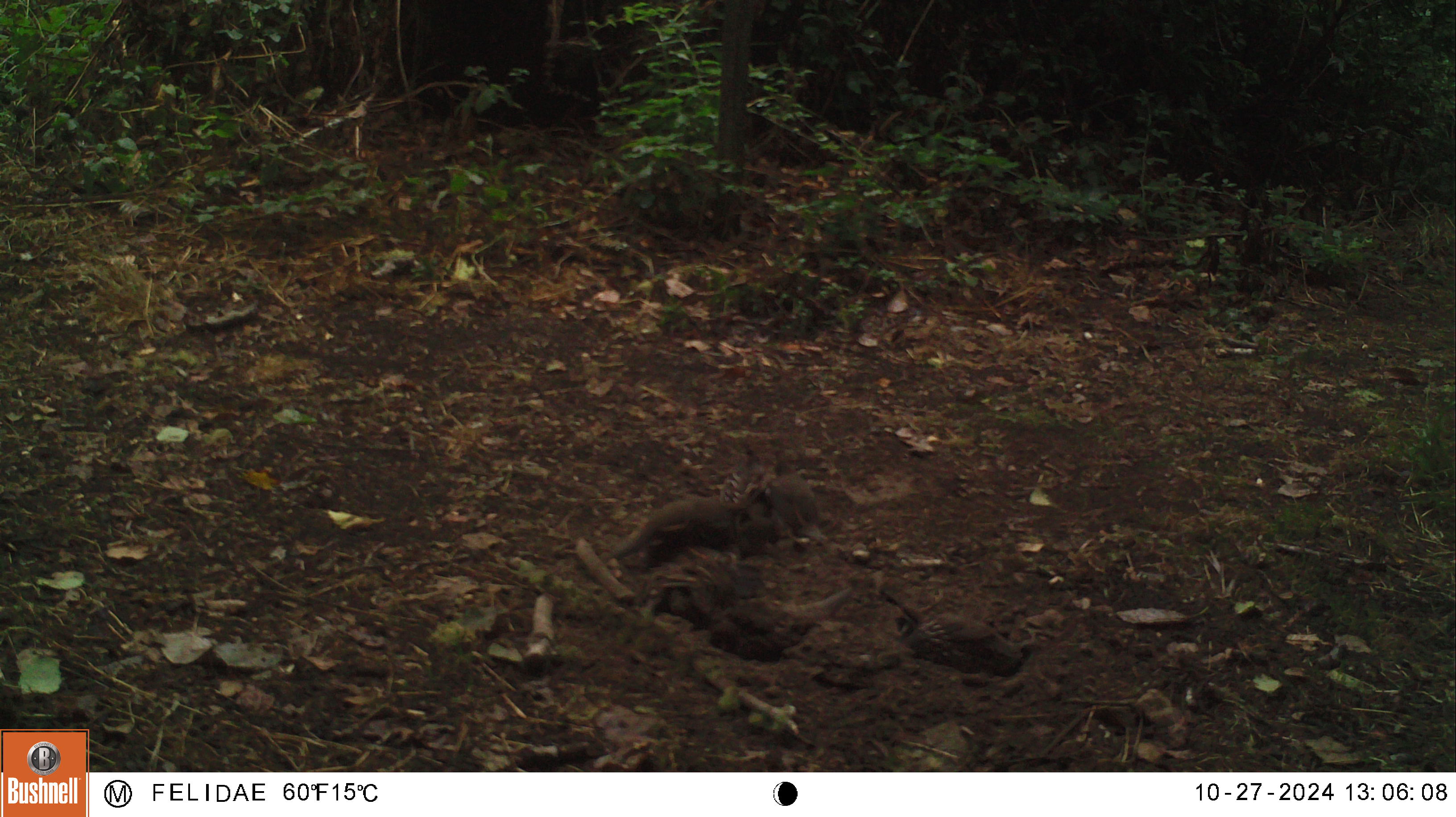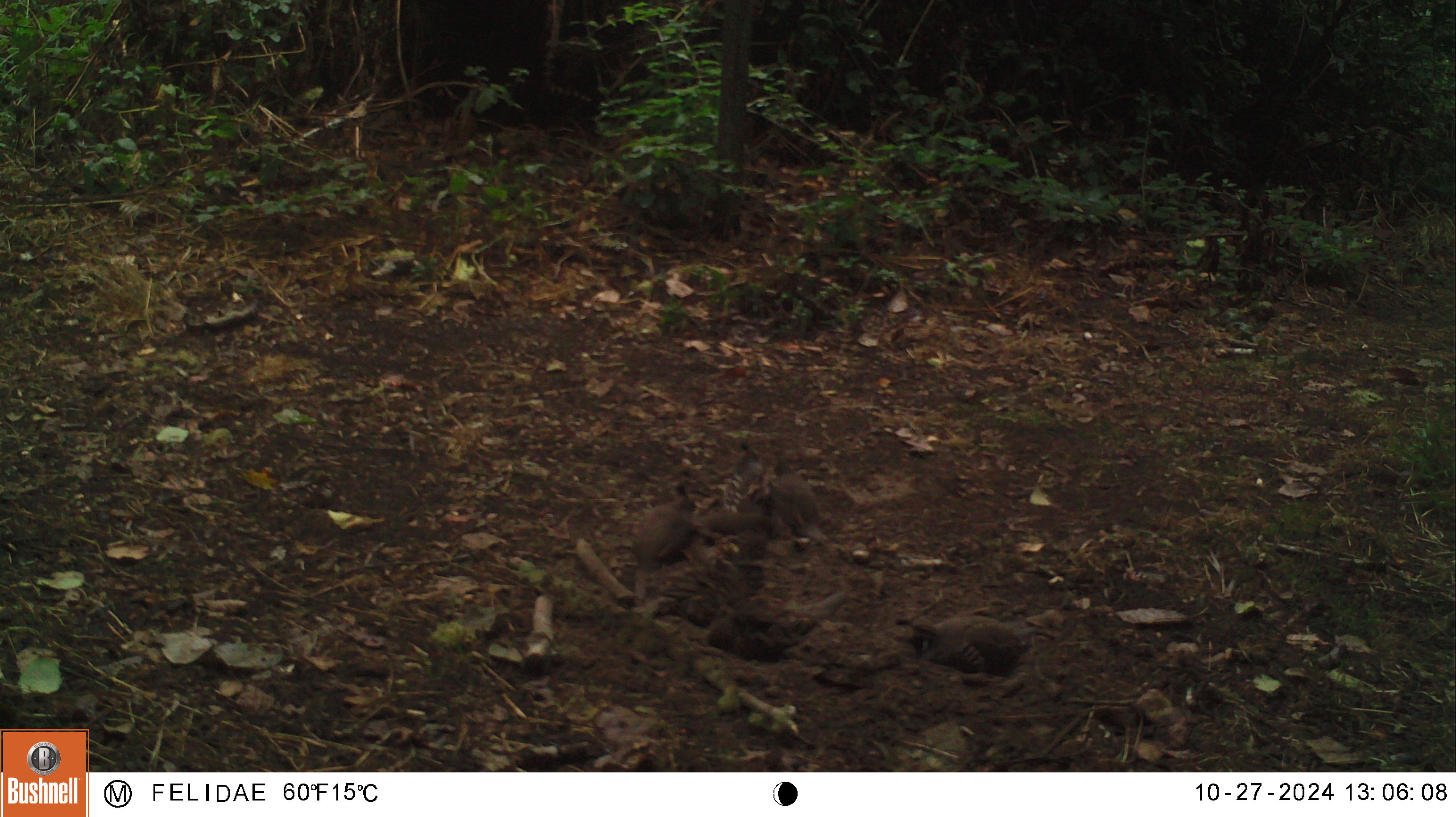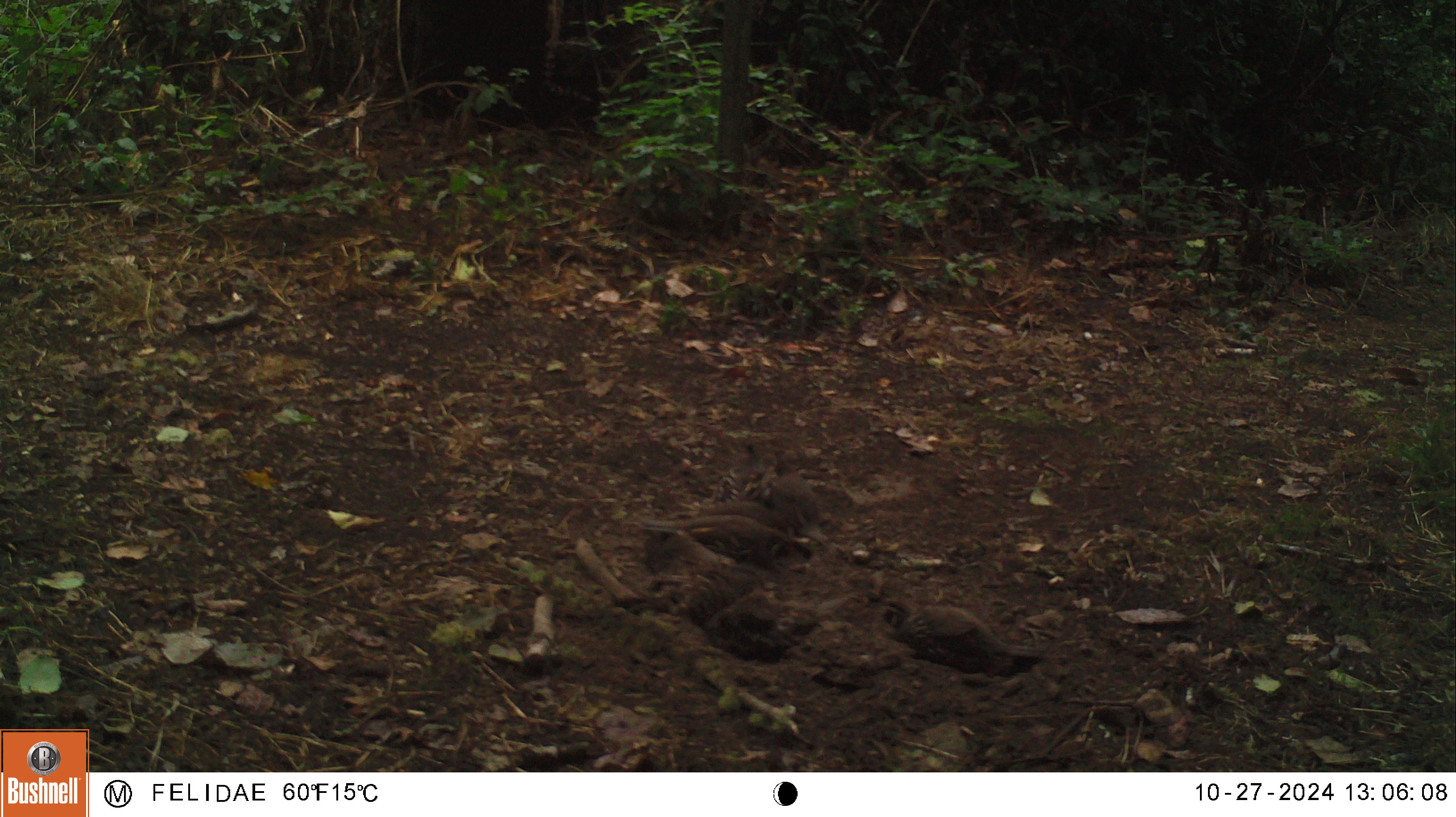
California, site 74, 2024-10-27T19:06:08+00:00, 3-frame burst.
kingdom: Animalia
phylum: Chordata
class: Aves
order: Galliformes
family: Odontophoridae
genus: Callipepla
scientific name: Callipepla californica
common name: california quail